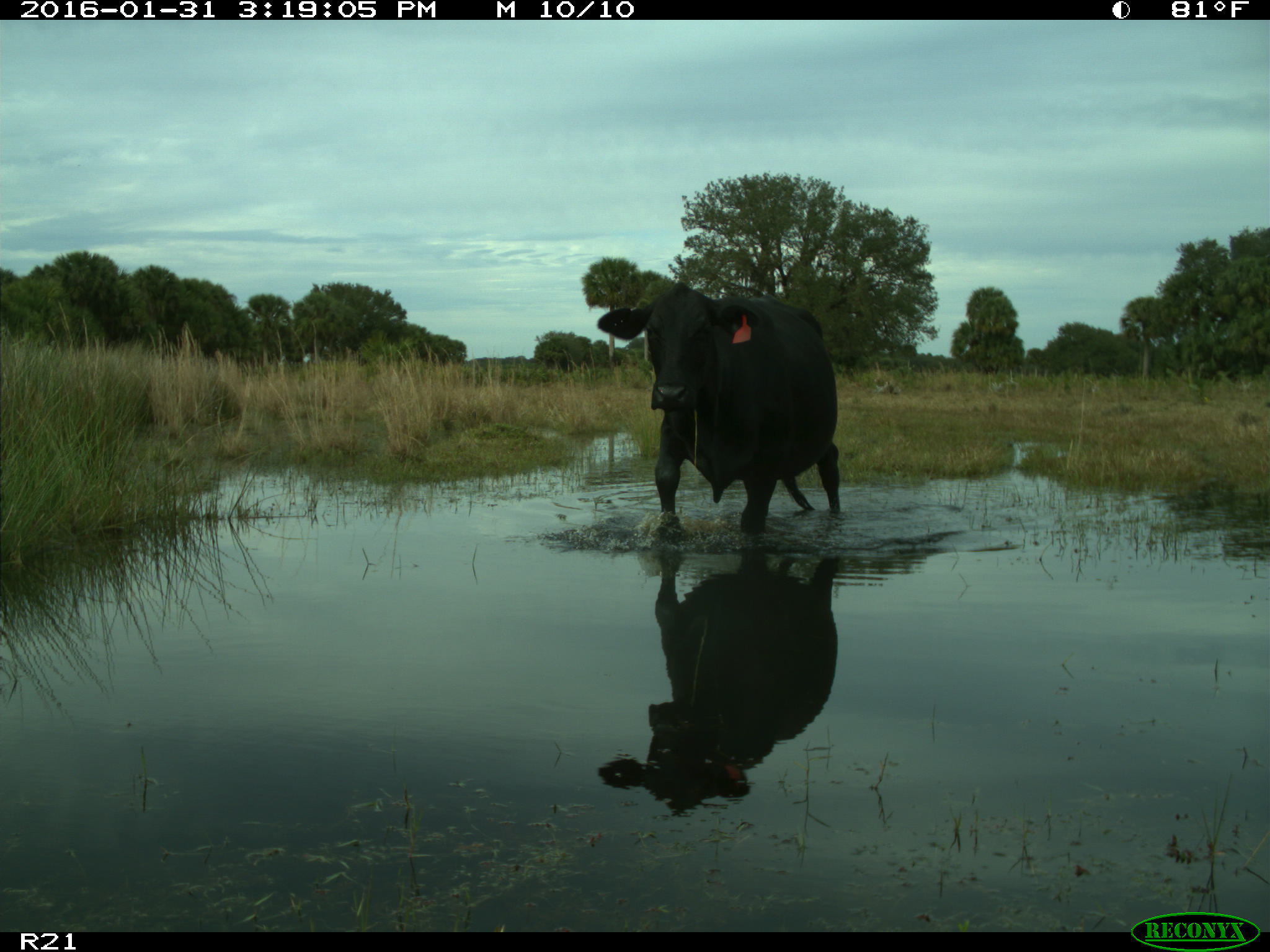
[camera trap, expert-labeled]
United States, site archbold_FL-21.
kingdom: Animalia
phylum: Chordata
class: Mammalia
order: Artiodactyla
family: Bovidae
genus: Bos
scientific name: Bos taurus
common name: domestic cow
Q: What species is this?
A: Bos taurus (domestic cow).